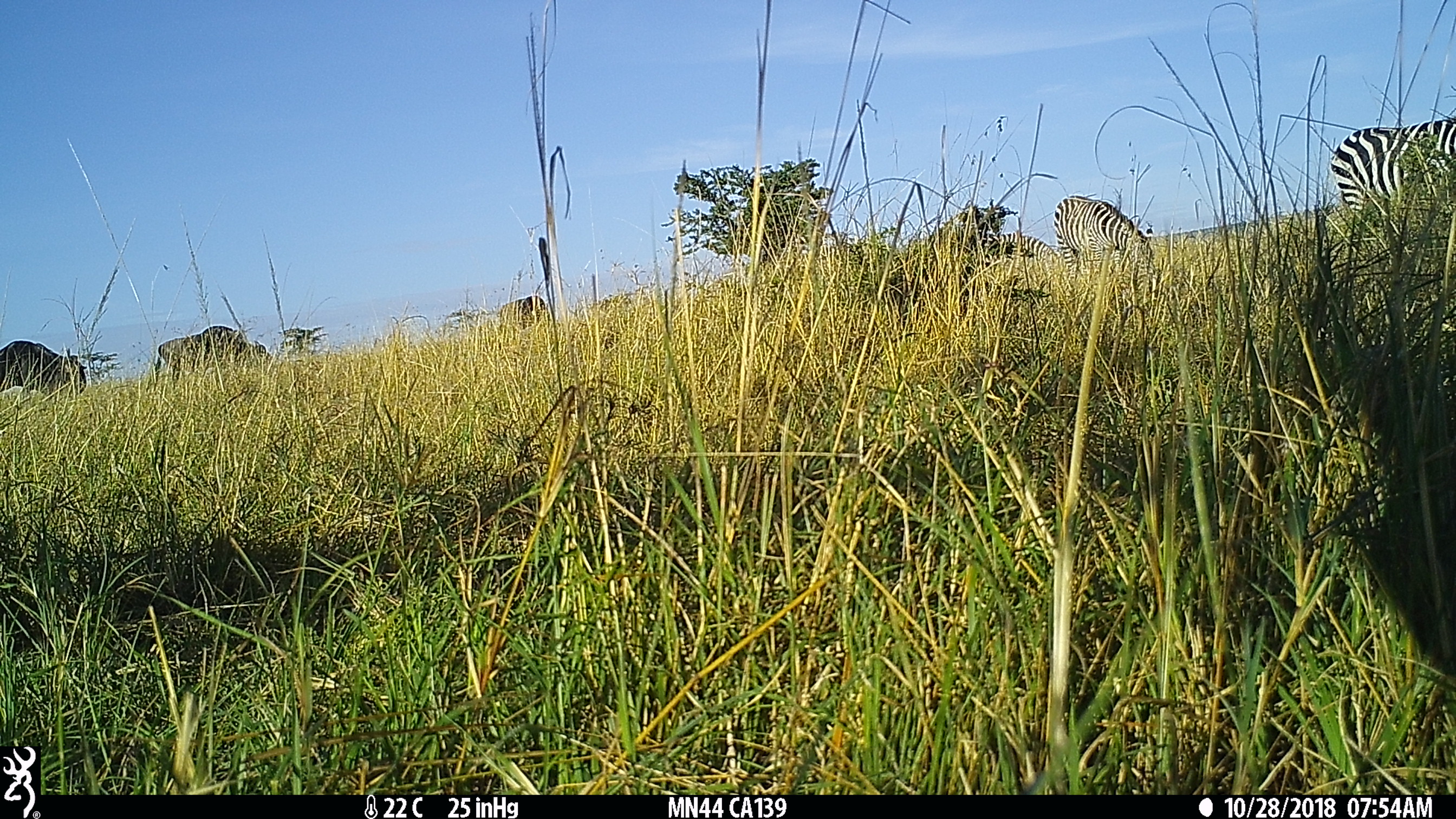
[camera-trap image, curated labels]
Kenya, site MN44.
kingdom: Animalia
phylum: Chordata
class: Mammalia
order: Perissodactyla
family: Equidae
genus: Equus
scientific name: Equus quagga burchellii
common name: burchell's zebra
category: zebra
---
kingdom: Animalia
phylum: Chordata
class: Mammalia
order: Artiodactyla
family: Bovidae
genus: Connochaetes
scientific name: Connochaetes taurinus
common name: blue wildebeest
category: wildebeest